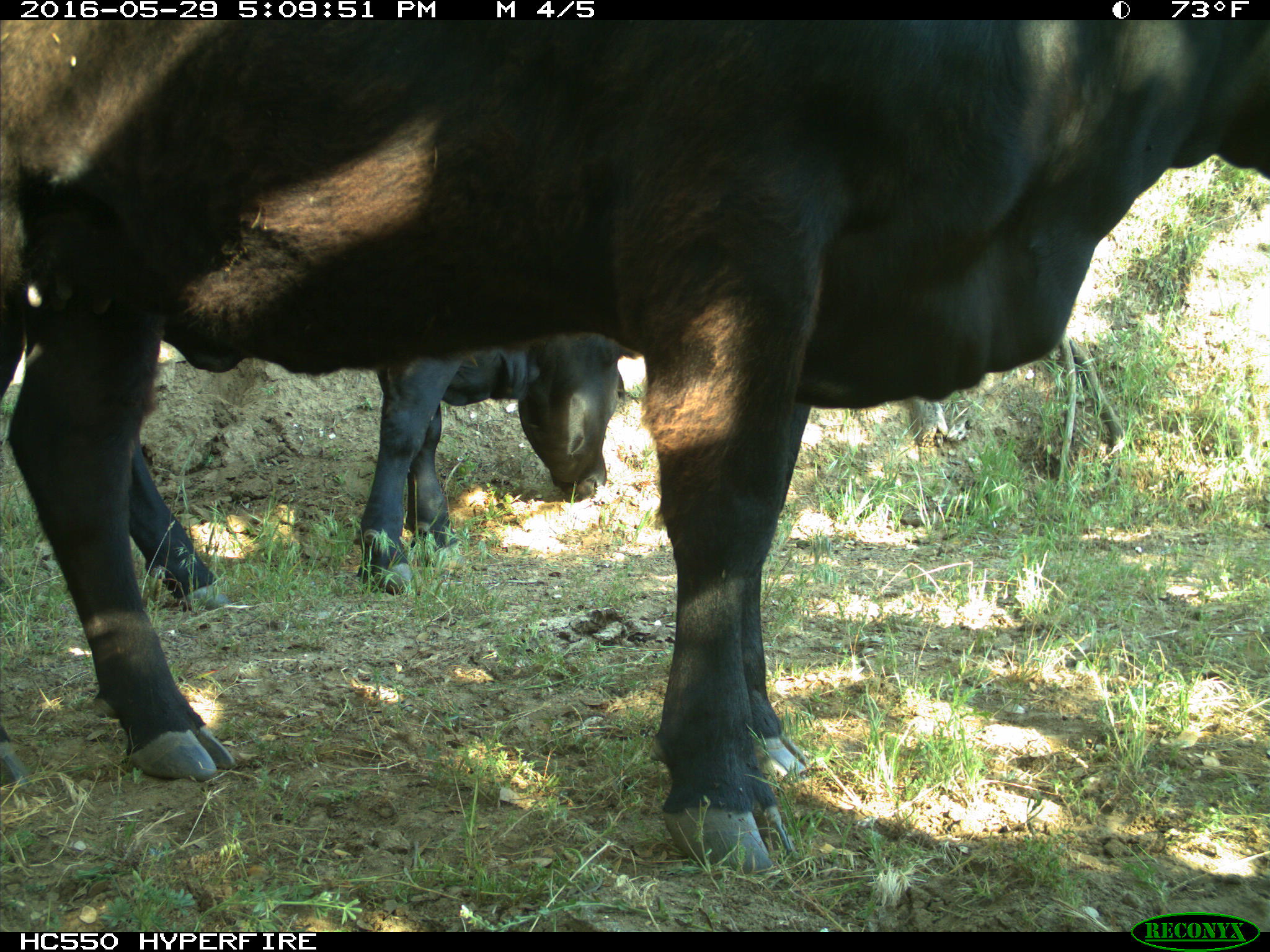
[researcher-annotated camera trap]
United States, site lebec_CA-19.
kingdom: Animalia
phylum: Chordata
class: Mammalia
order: Artiodactyla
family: Bovidae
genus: Bos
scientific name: Bos taurus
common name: domestic cow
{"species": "Bos taurus (domestic cow)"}